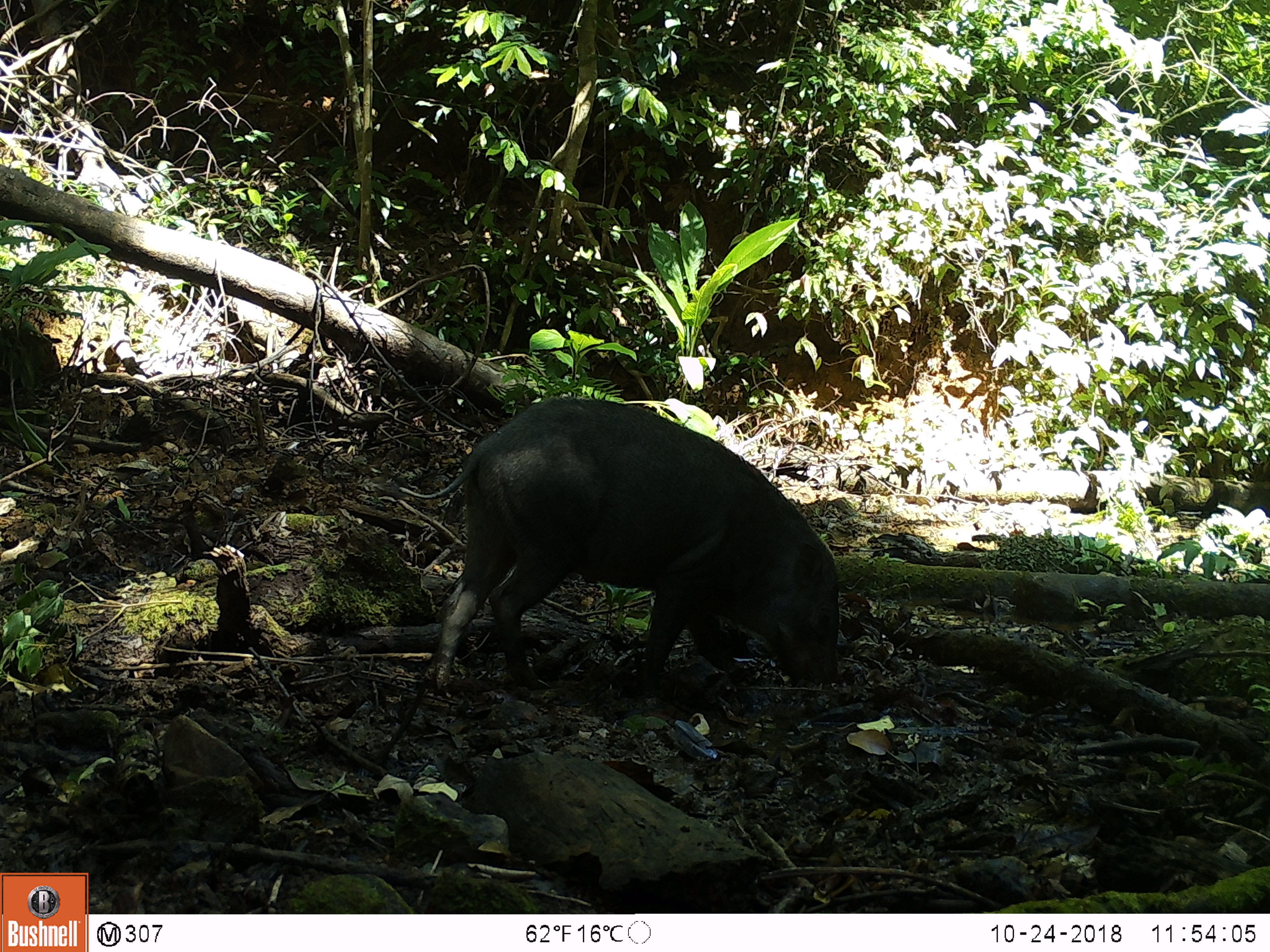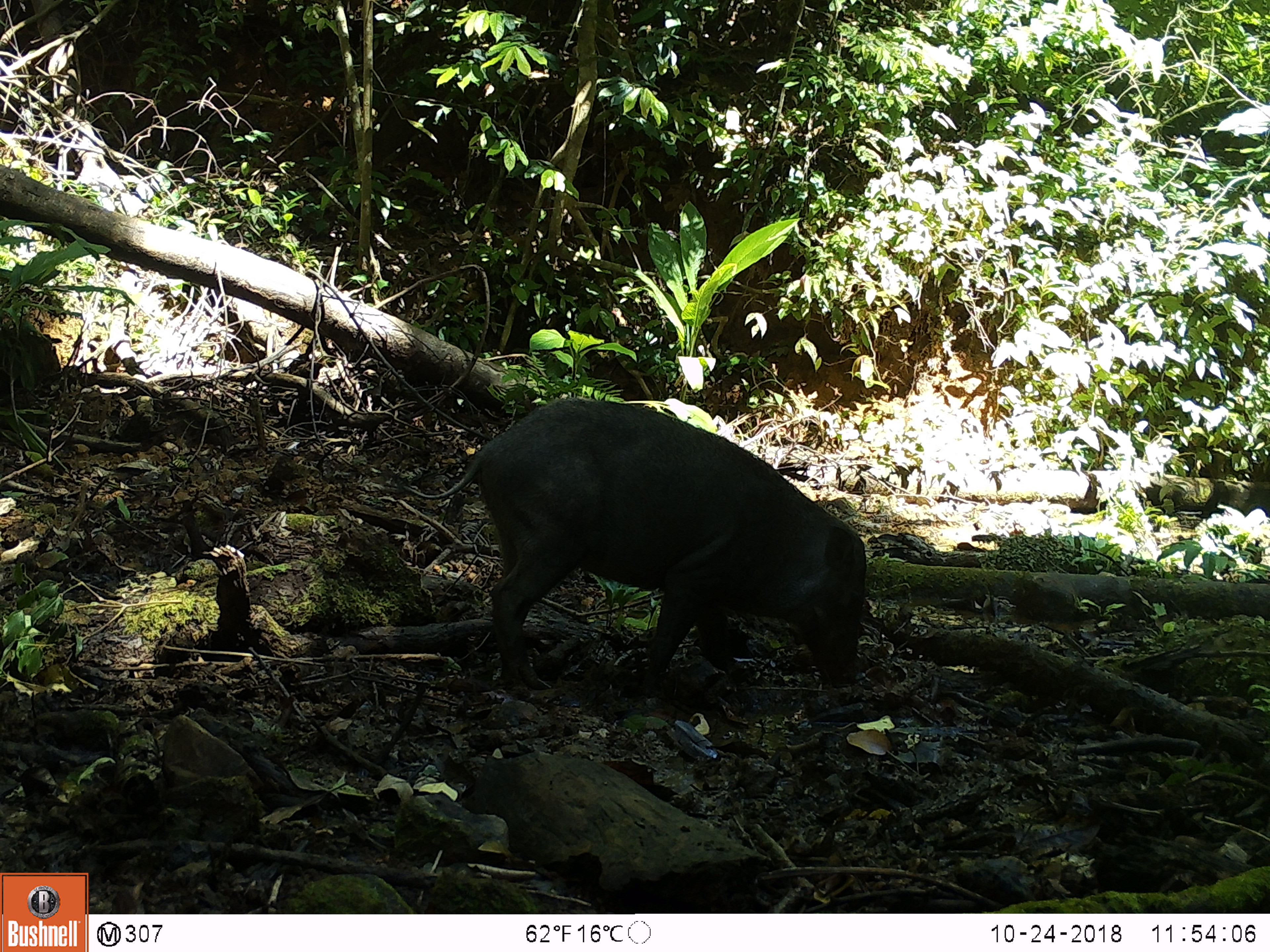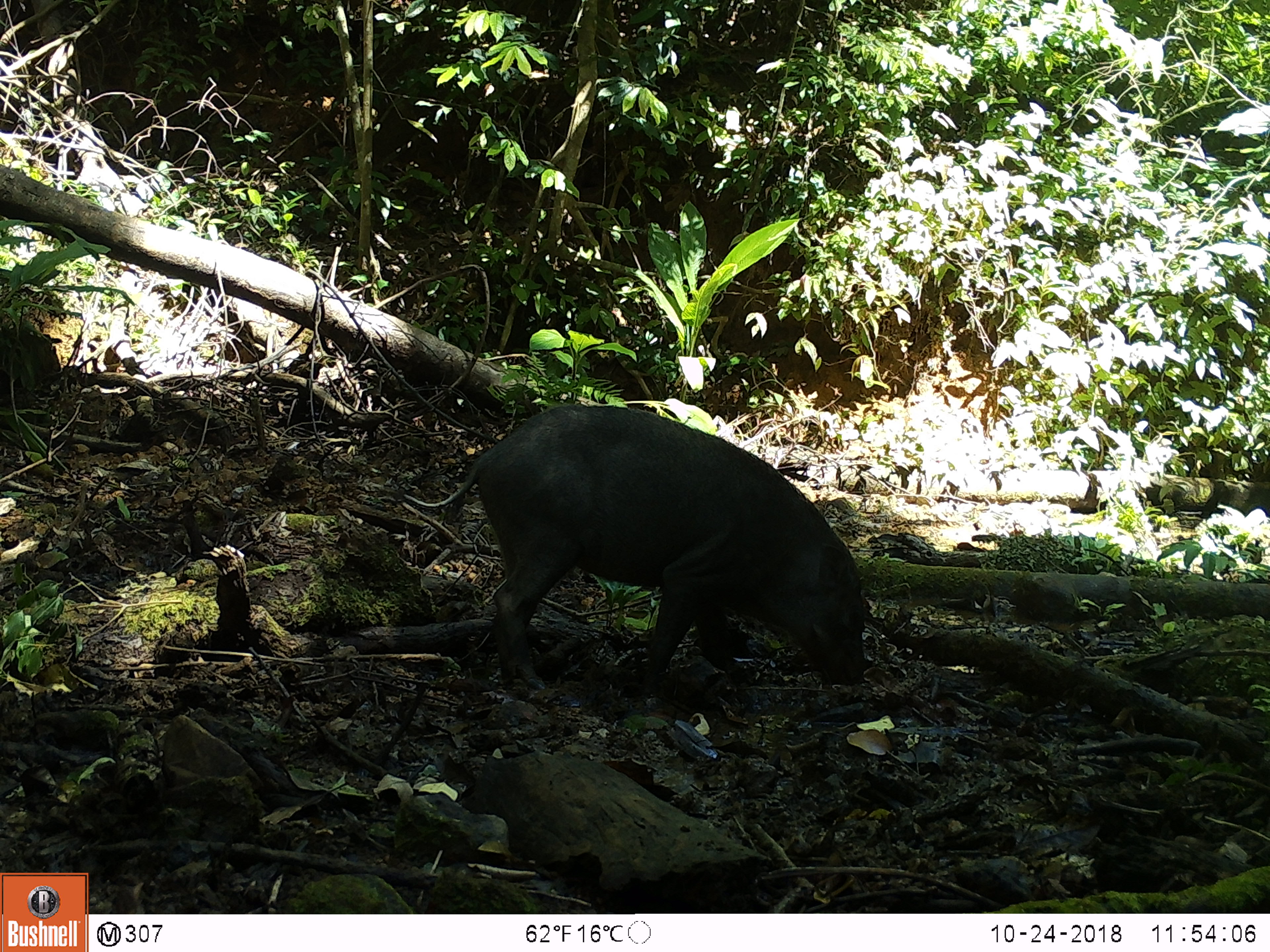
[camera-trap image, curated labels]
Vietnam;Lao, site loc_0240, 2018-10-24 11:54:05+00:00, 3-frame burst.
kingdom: Animalia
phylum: Chordata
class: Mammalia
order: Artiodactyla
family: Suidae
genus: Sus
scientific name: Sus scrofa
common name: eurasian wild pig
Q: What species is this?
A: Eurasian wild pig (Sus scrofa).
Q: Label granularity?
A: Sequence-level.